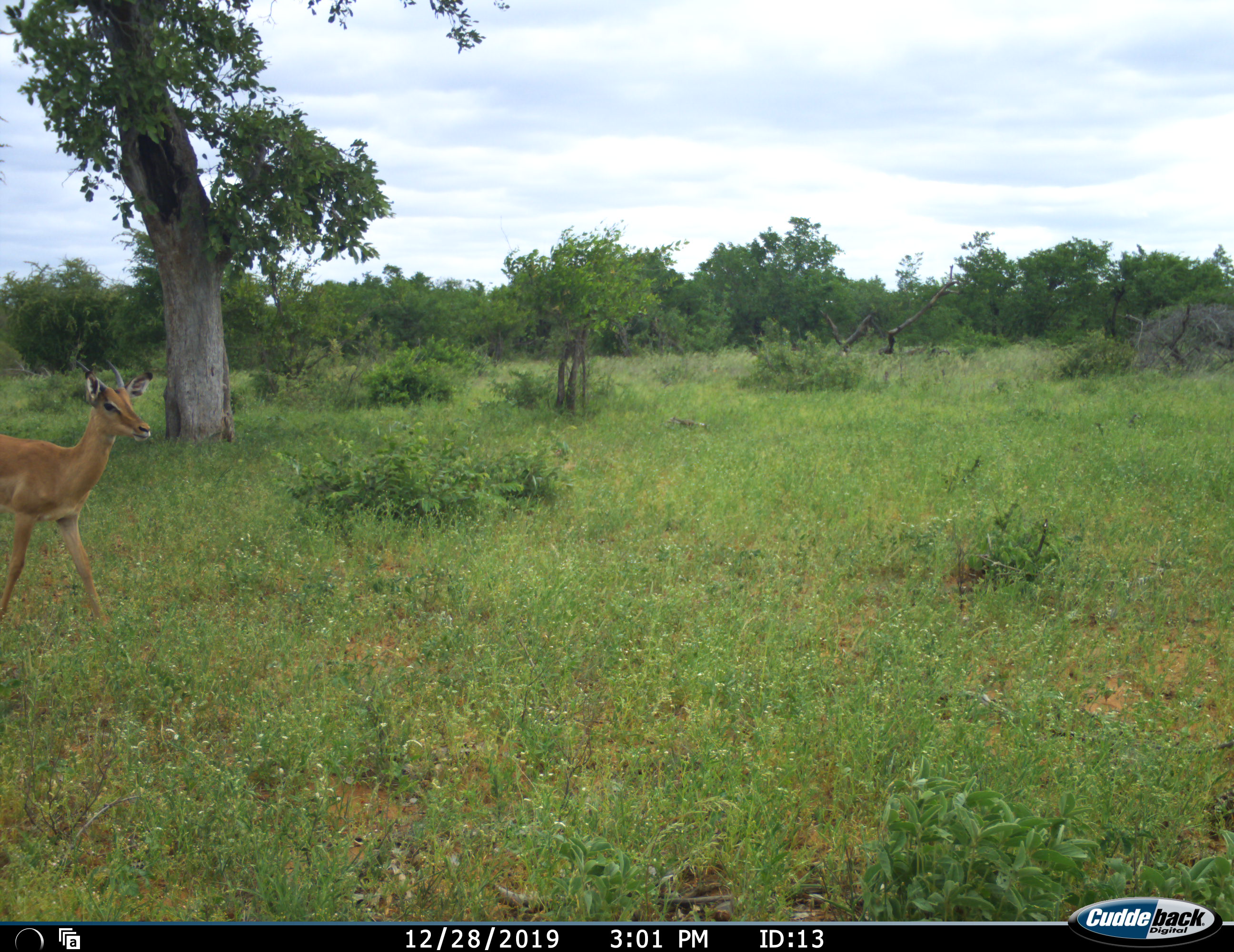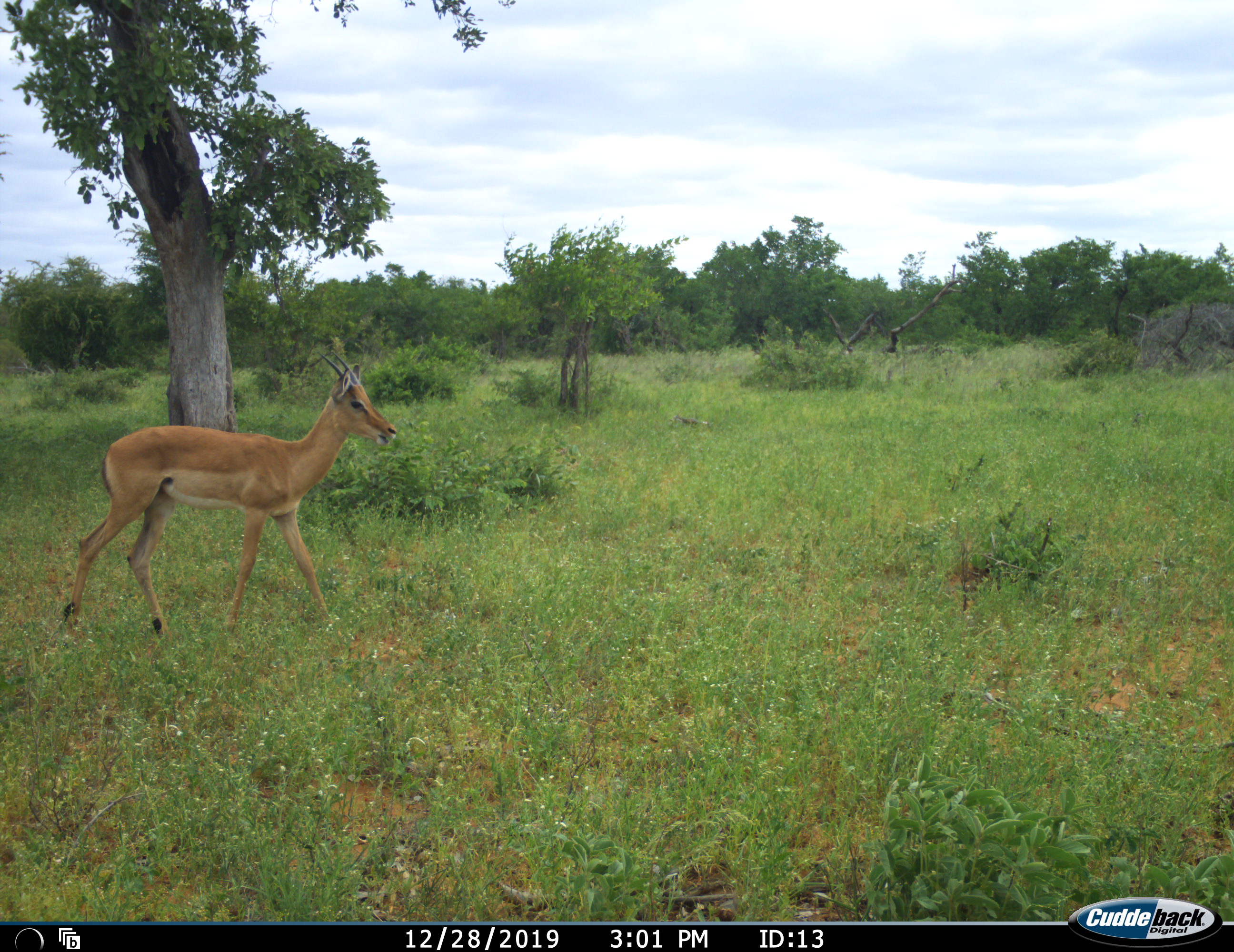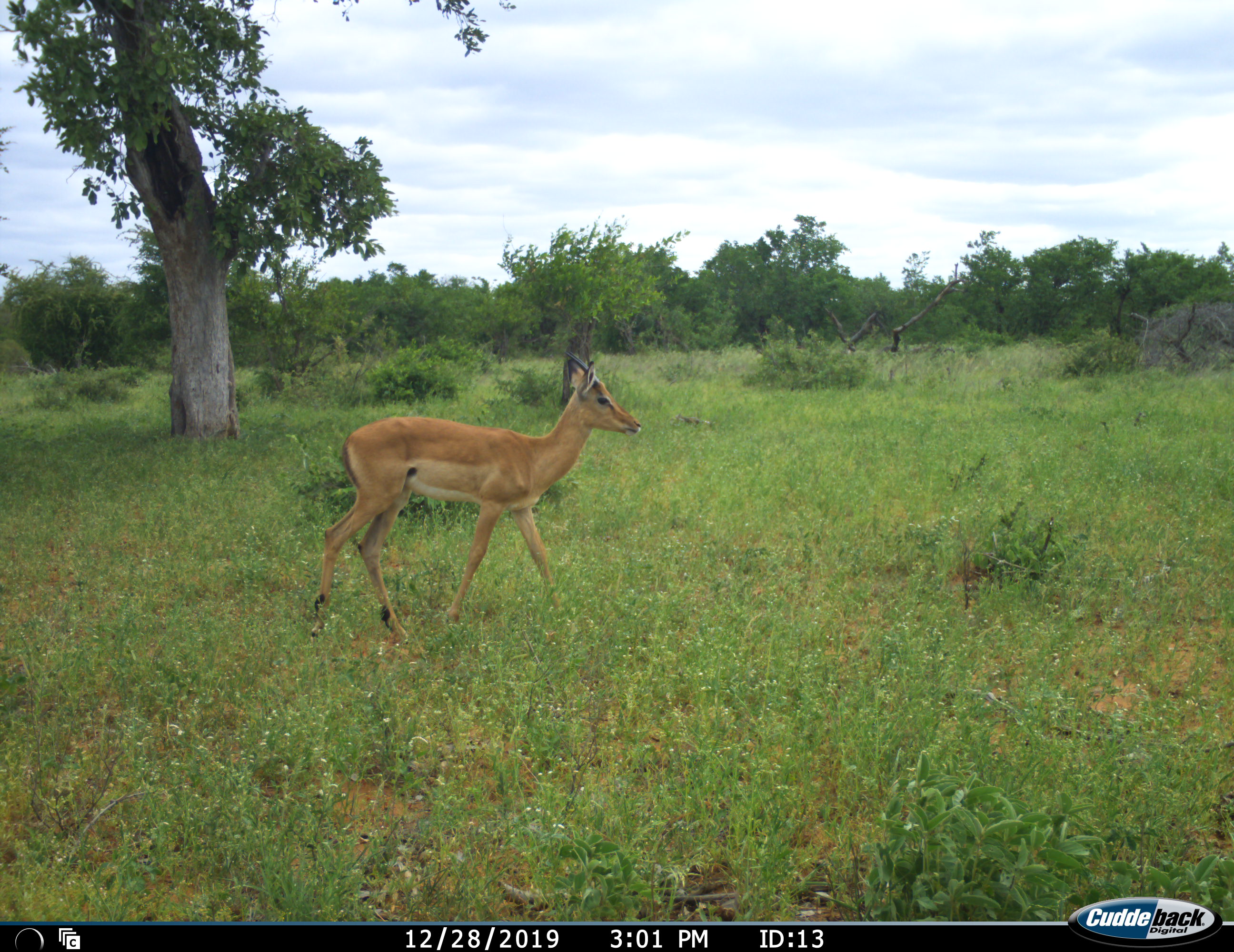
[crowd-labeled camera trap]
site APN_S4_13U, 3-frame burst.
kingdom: Animalia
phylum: Chordata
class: Mammalia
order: Artiodactyla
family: Bovidae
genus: Aepyceros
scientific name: Aepyceros melampus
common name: impala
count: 1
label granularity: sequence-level